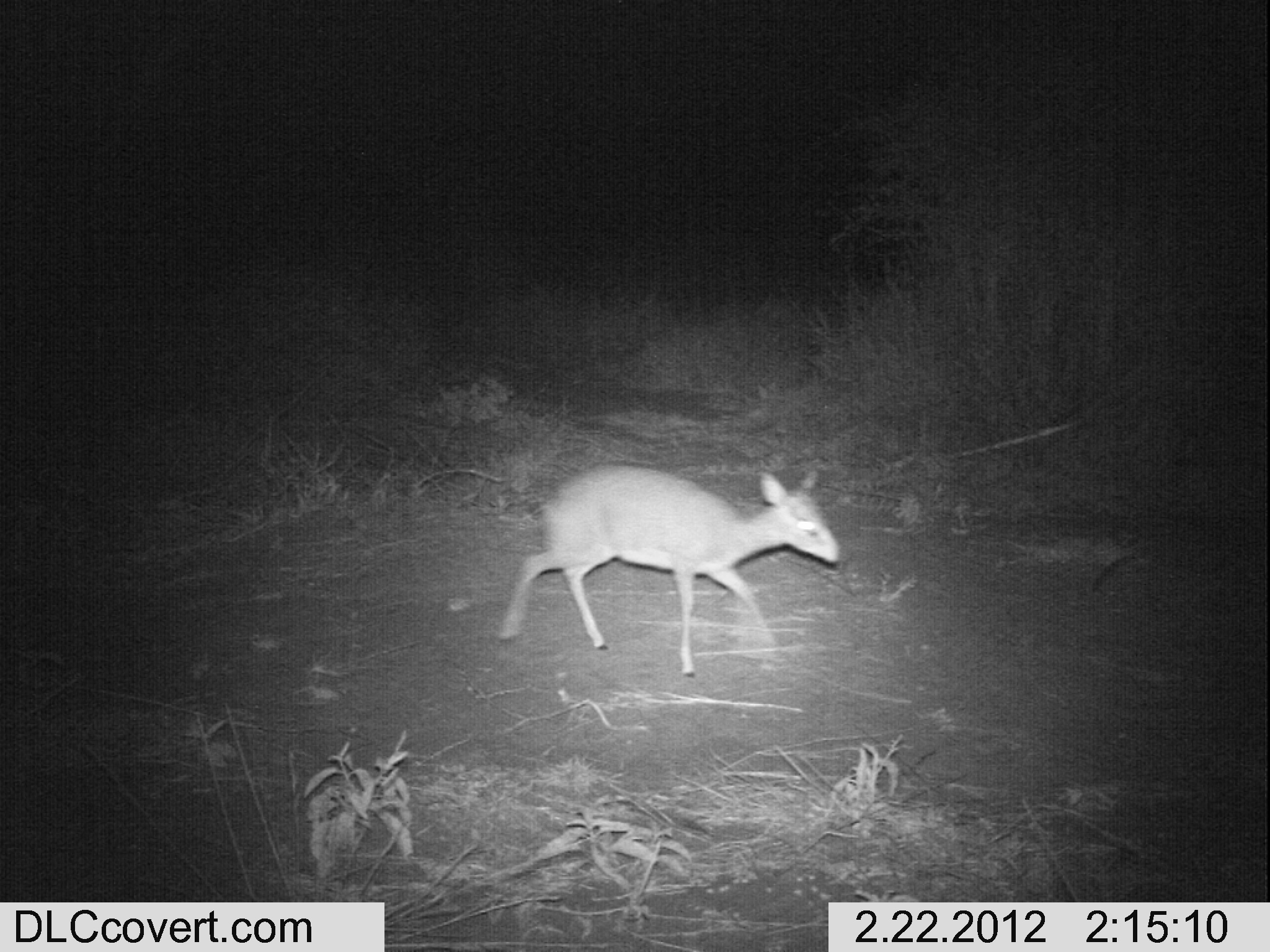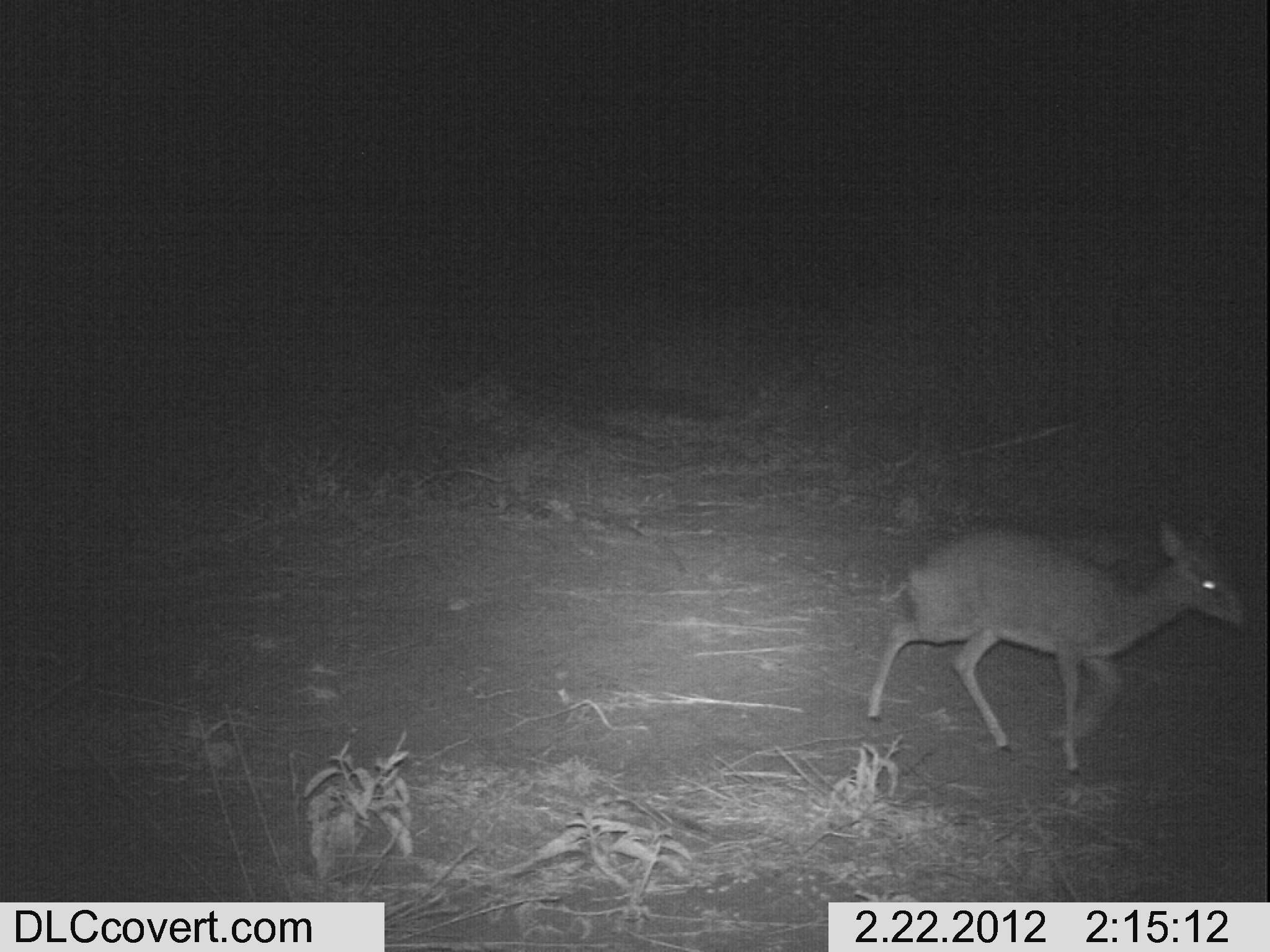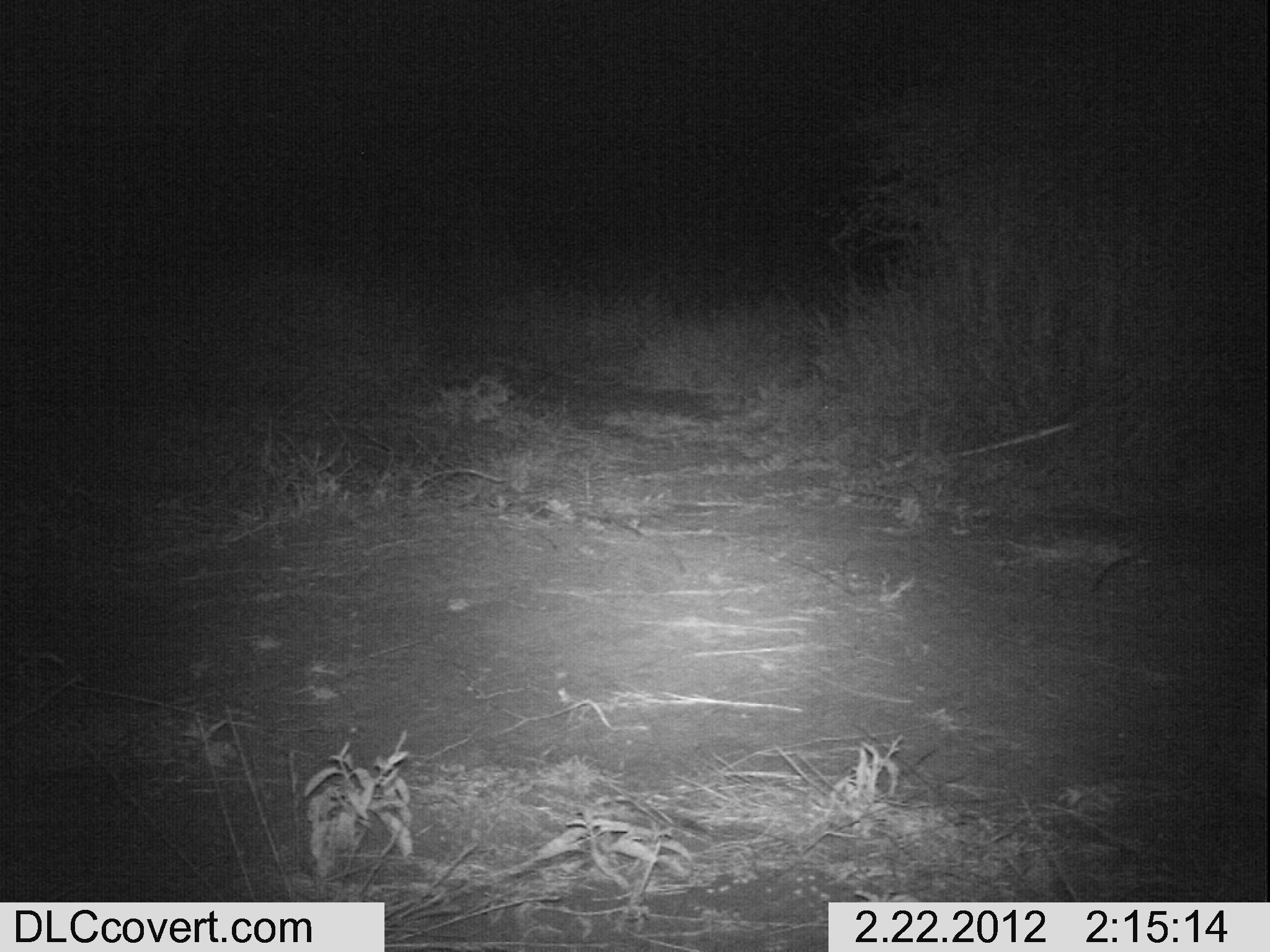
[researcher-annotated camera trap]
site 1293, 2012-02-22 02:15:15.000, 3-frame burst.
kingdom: Animalia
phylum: Chordata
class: Mammalia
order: Artiodactyla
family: Bovidae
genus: Madoqua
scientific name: Madoqua guentheri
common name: günther's dik-dik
Madoqua guentheri (günther's dik-dik), count 1.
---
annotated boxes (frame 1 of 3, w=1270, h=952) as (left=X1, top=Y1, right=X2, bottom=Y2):
madoqua guentheri: (left=492, top=459, right=844, bottom=680)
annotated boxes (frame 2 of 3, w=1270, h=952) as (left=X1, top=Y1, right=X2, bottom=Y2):
madoqua guentheri: (left=863, top=510, right=1249, bottom=776)